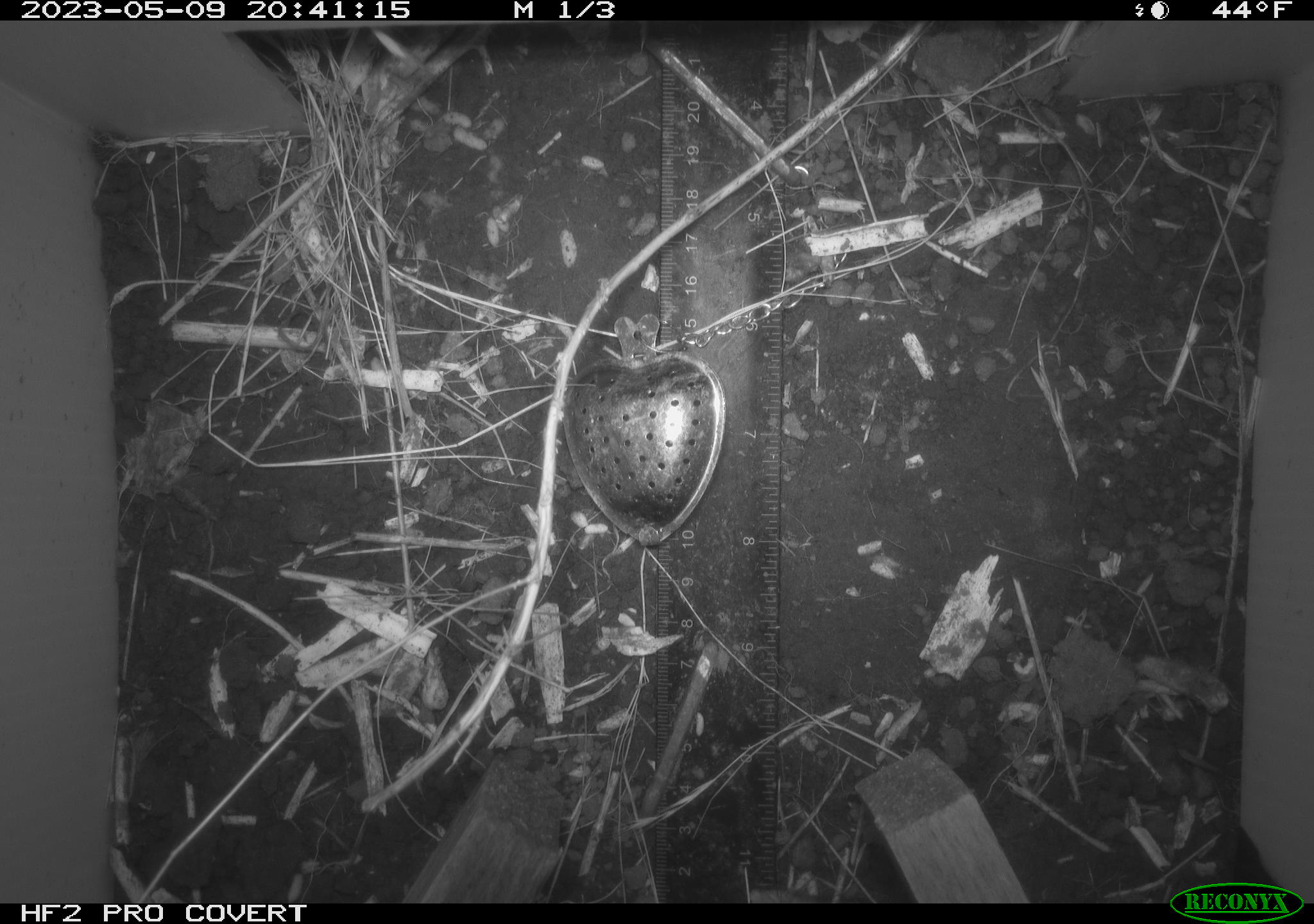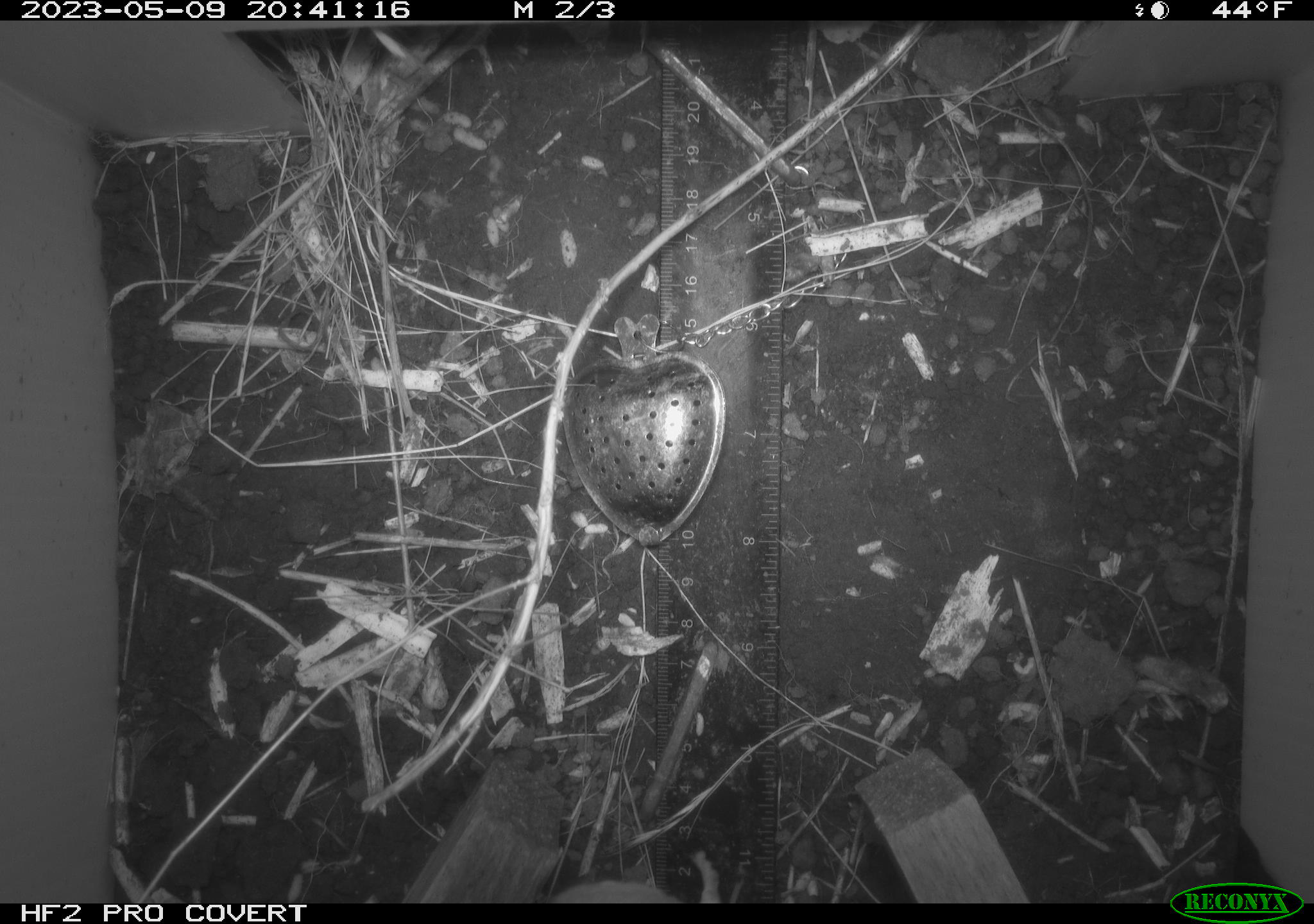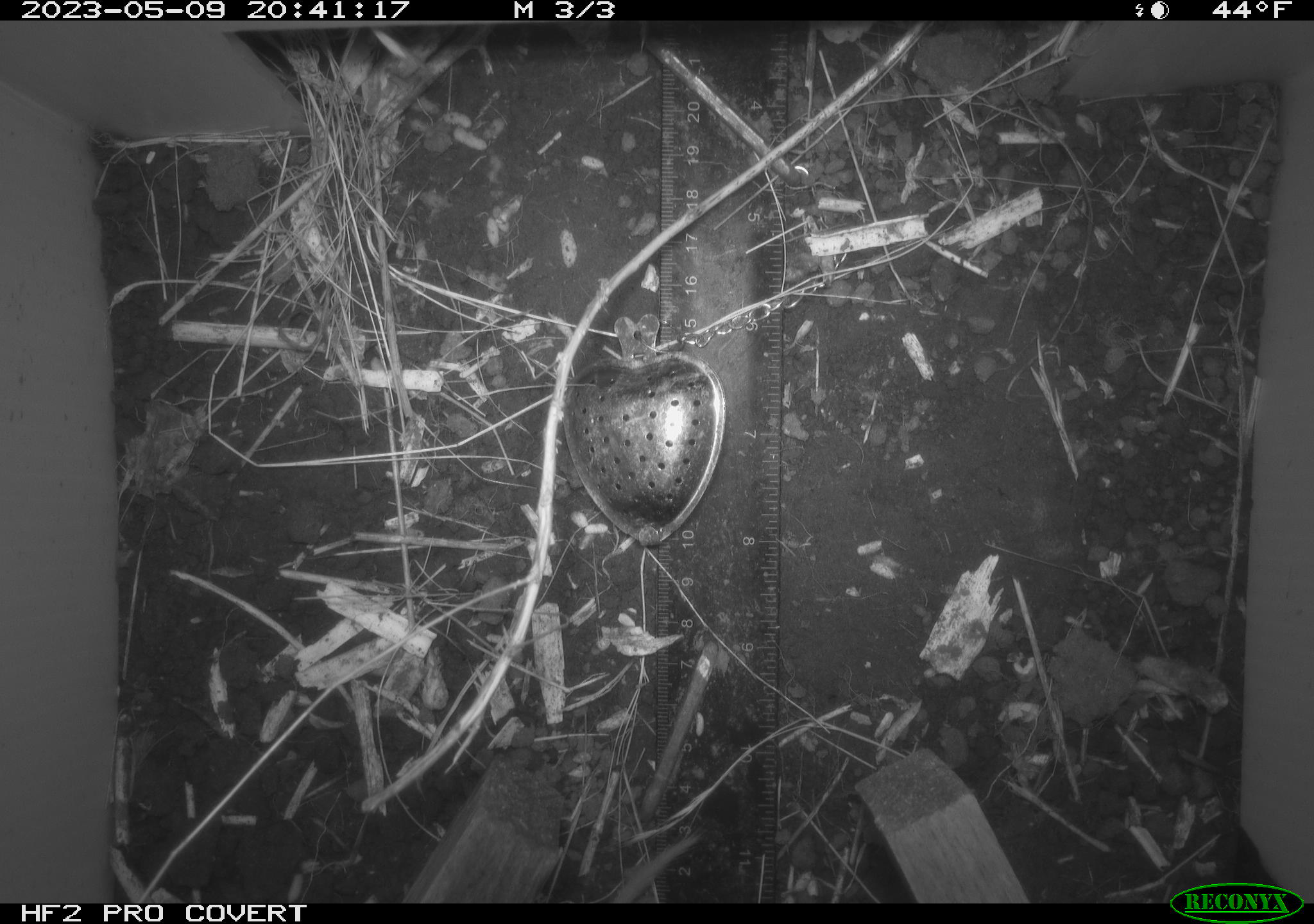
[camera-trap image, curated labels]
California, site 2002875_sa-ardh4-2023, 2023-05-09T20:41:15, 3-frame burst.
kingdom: Animalia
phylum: Chordata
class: Mammalia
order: Rodentia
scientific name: Rodentia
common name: mouse species